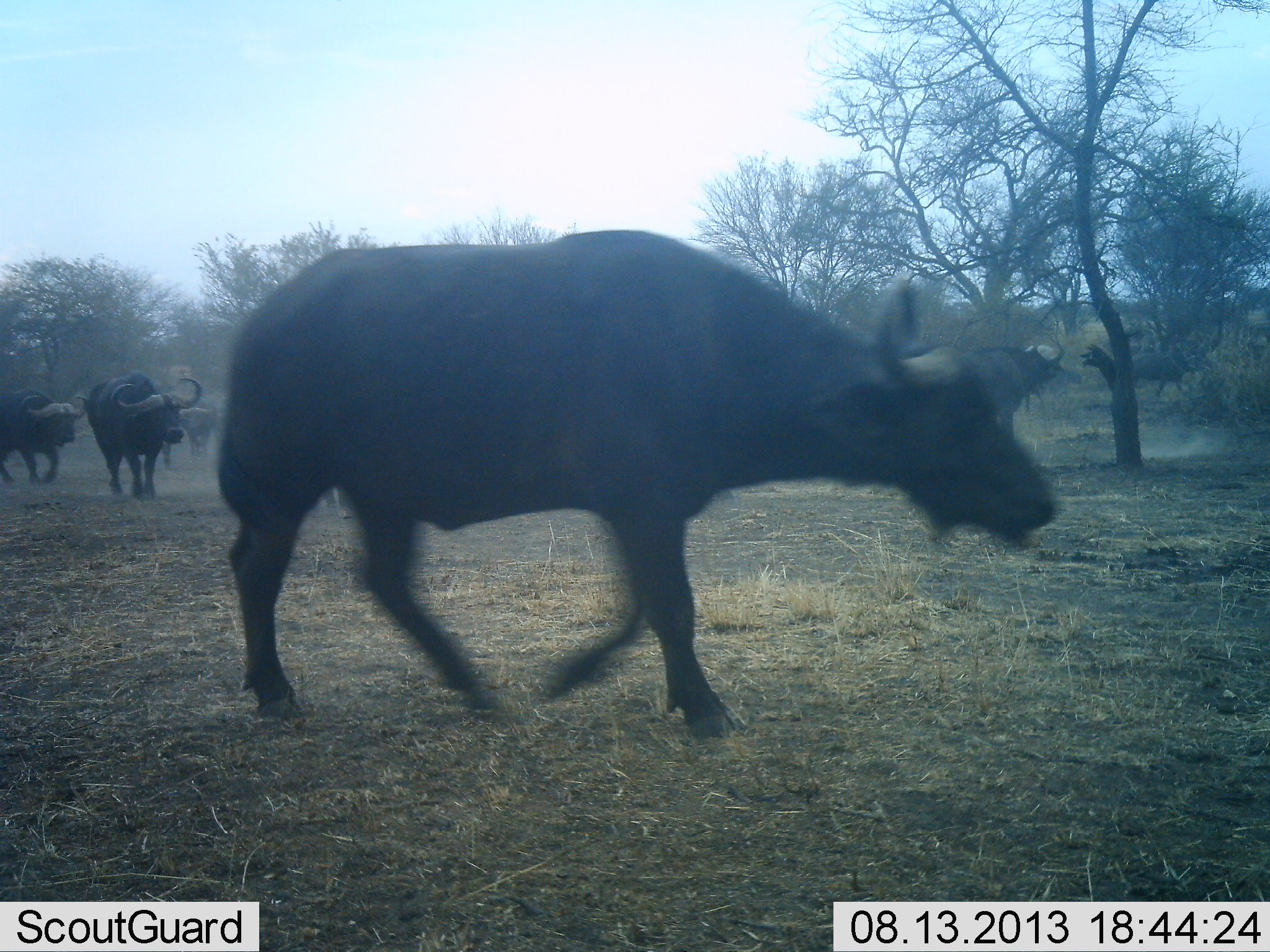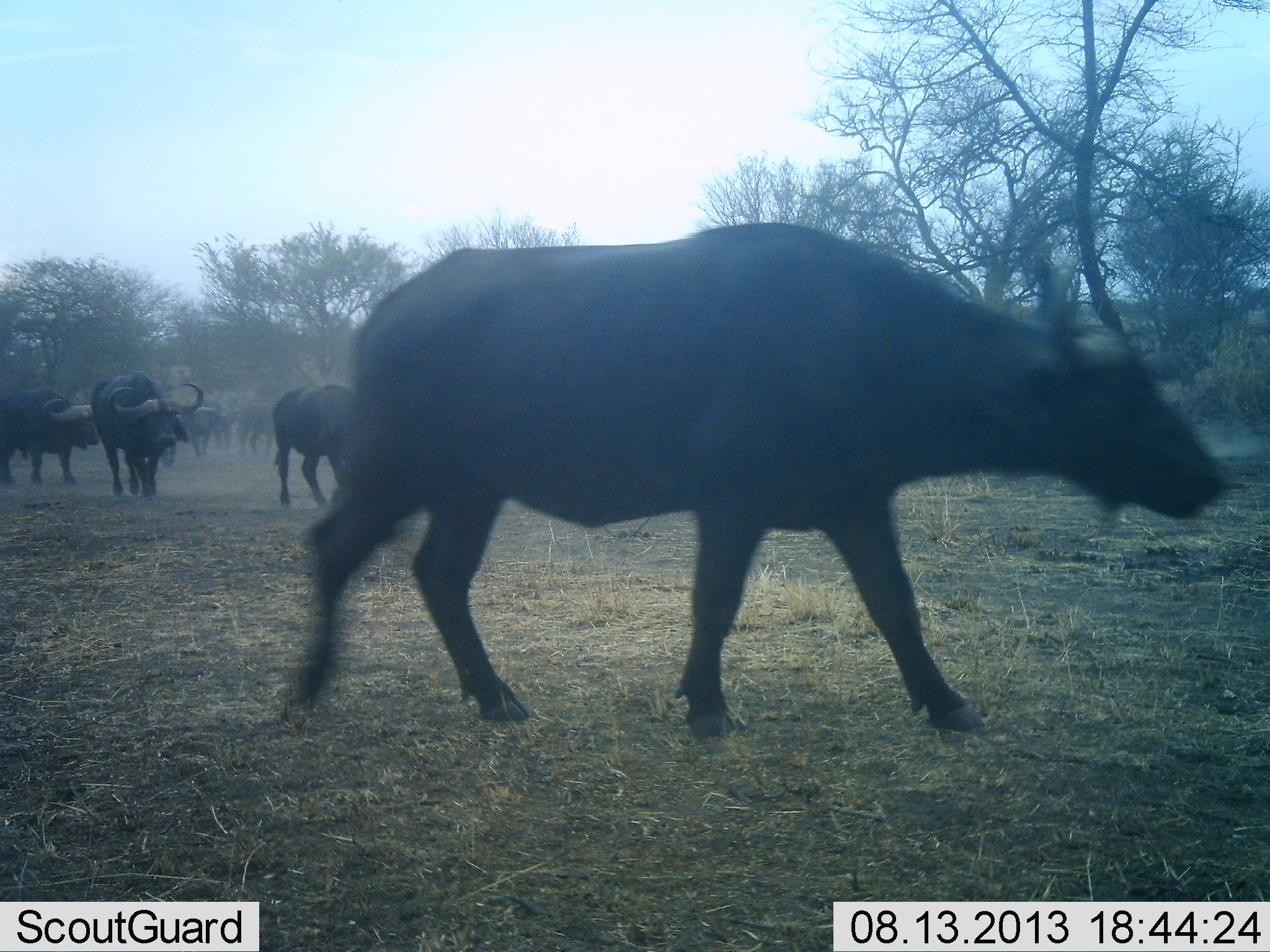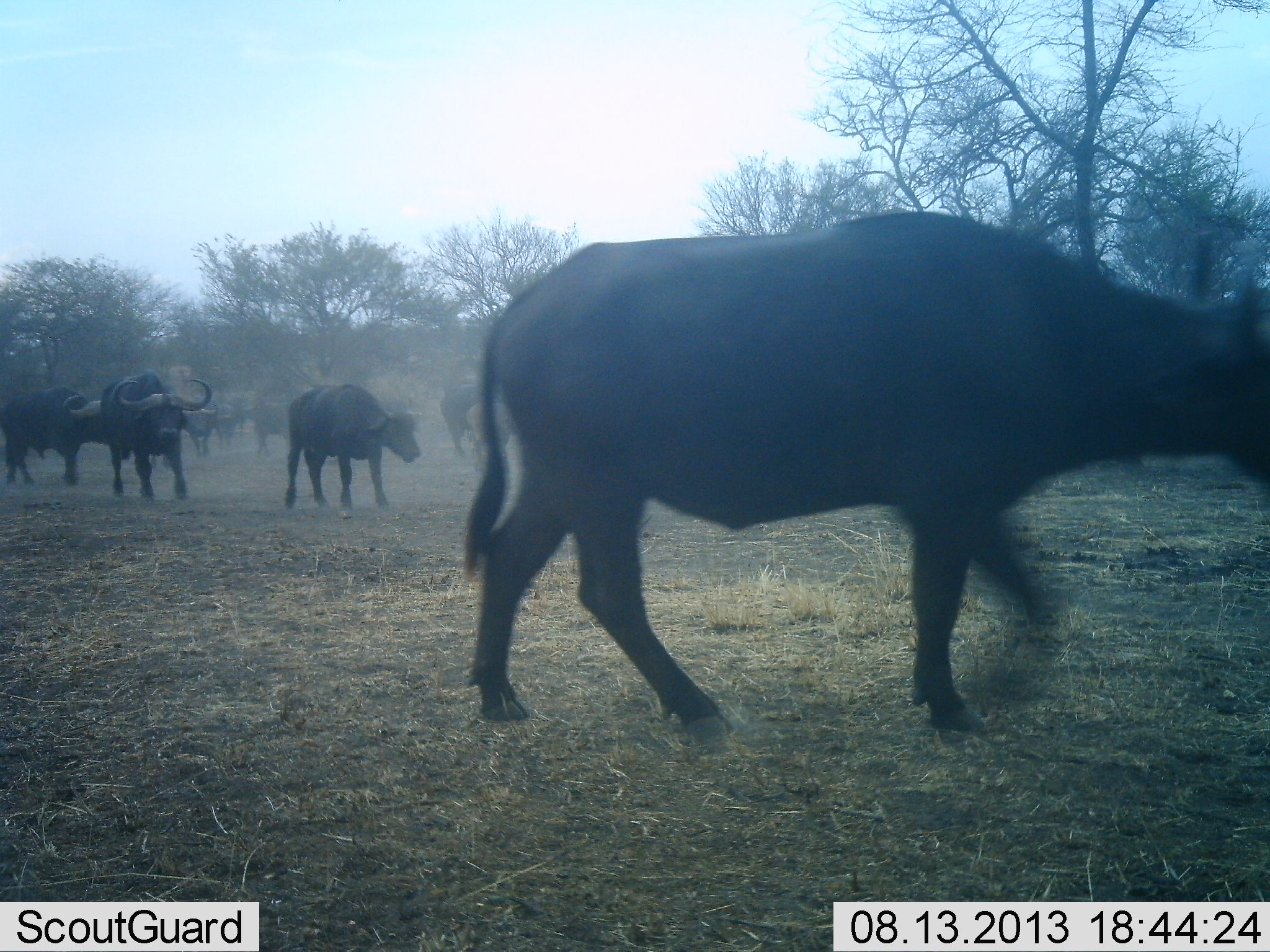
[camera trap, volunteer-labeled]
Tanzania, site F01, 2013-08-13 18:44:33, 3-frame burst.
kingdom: Animalia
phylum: Chordata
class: Mammalia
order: Artiodactyla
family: Bovidae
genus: Syncerus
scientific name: Syncerus caffer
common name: cape buffalo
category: buffalo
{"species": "buffalo (cape buffalo) (Syncerus caffer)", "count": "11-50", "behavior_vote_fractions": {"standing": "0%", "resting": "0%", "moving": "100%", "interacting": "0%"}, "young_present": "10%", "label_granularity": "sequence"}